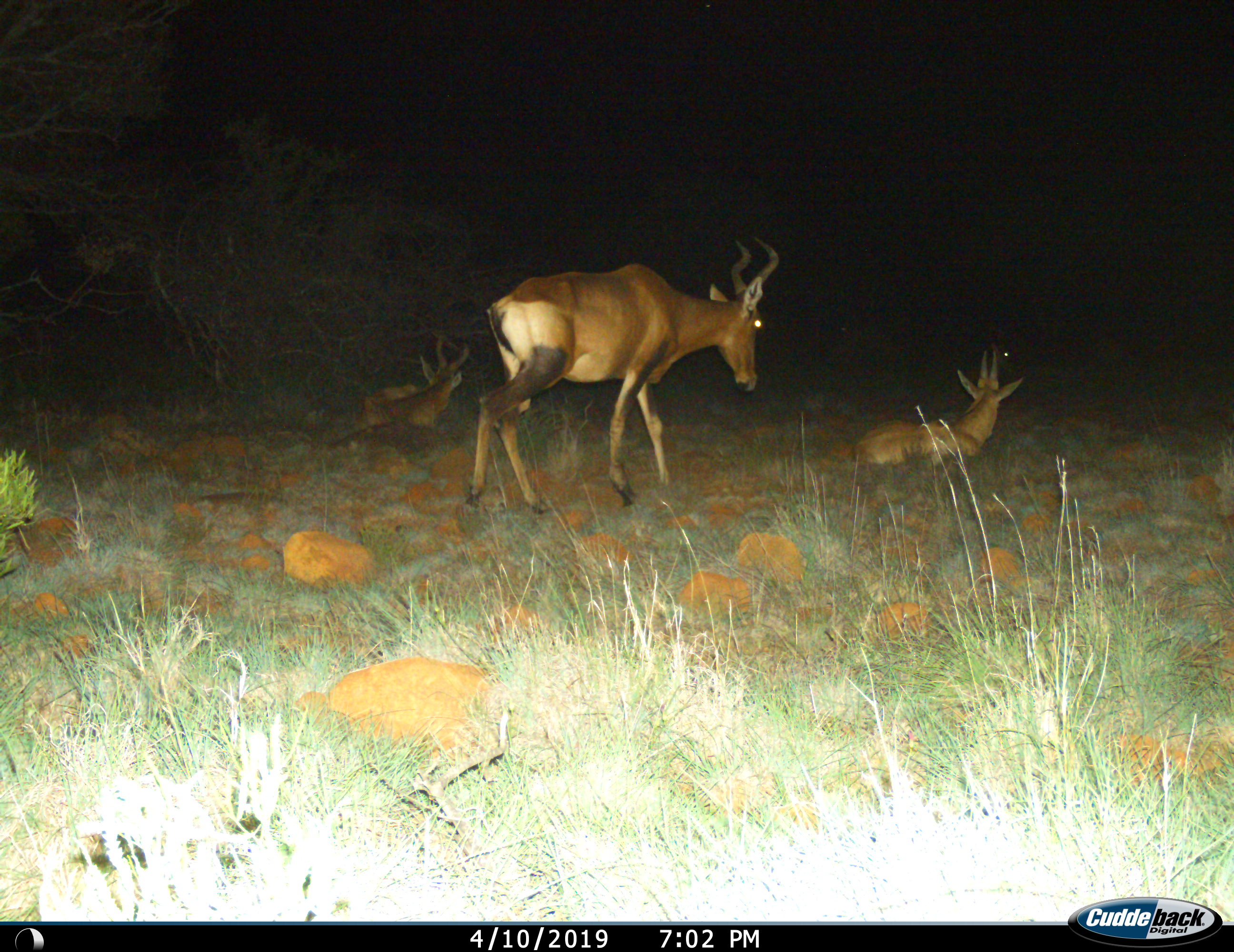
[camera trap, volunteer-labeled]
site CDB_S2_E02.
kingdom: Animalia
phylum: Chordata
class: Mammalia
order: Artiodactyla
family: Bovidae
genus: Alcelaphus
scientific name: Alcelaphus buselaphus caama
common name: red hartebeest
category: hartebeestred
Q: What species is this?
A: Hartebeestred (red hartebeest) (Alcelaphus buselaphus caama).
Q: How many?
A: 3.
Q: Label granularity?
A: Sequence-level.